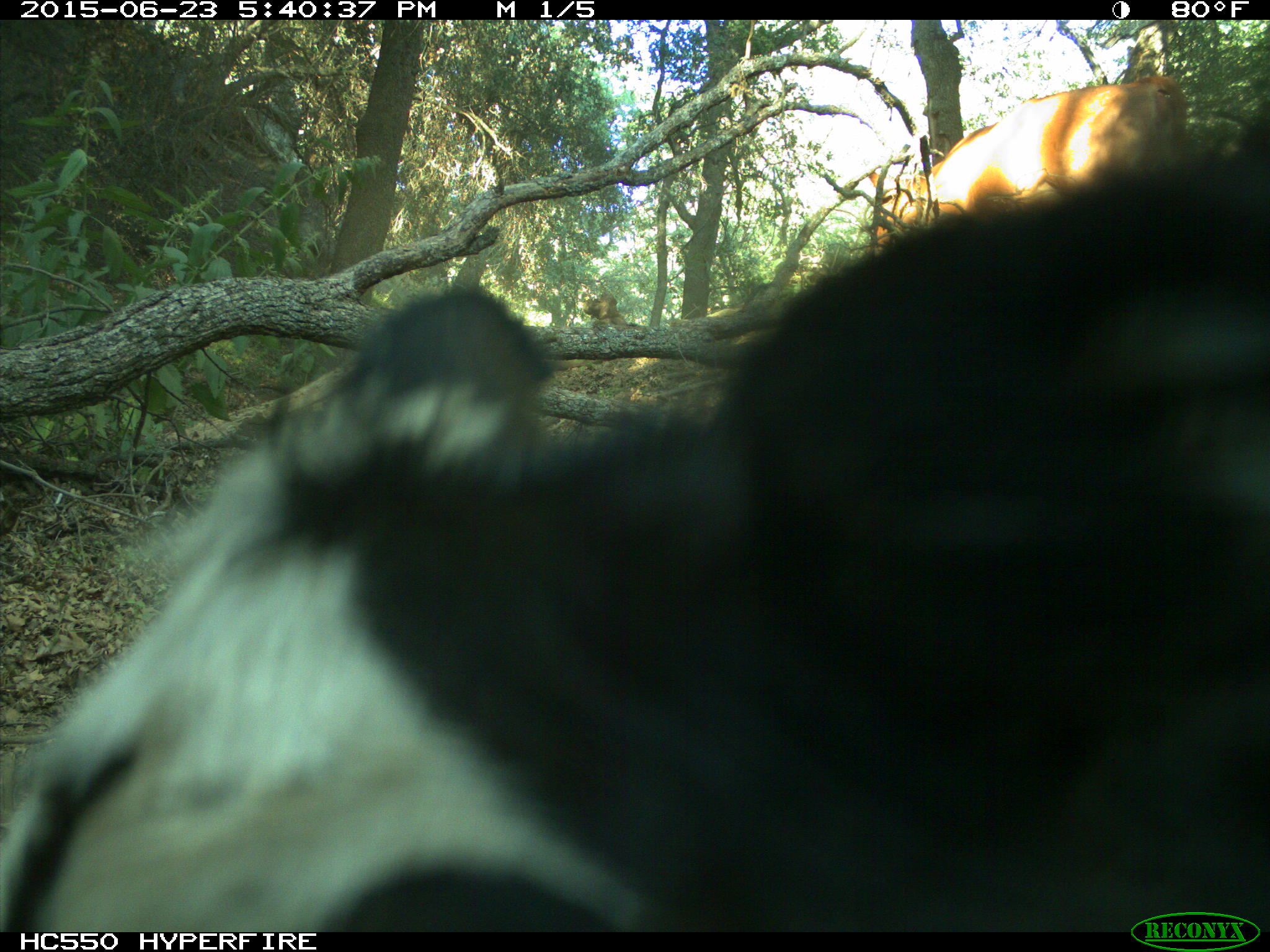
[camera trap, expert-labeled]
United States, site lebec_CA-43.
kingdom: Animalia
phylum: Chordata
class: Mammalia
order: Artiodactyla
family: Bovidae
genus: Bos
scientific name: Bos taurus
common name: domestic cow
Bos taurus (domestic cow).